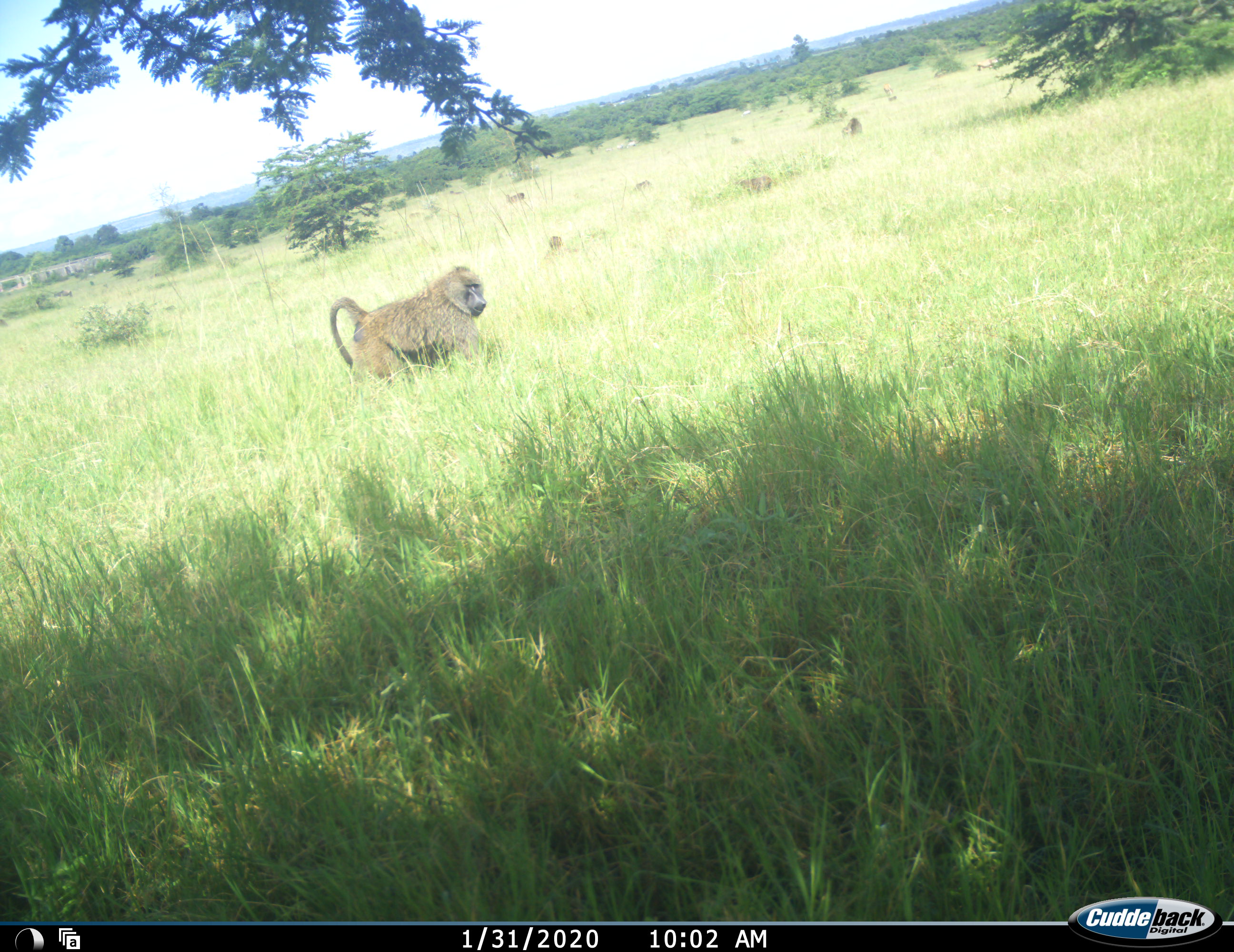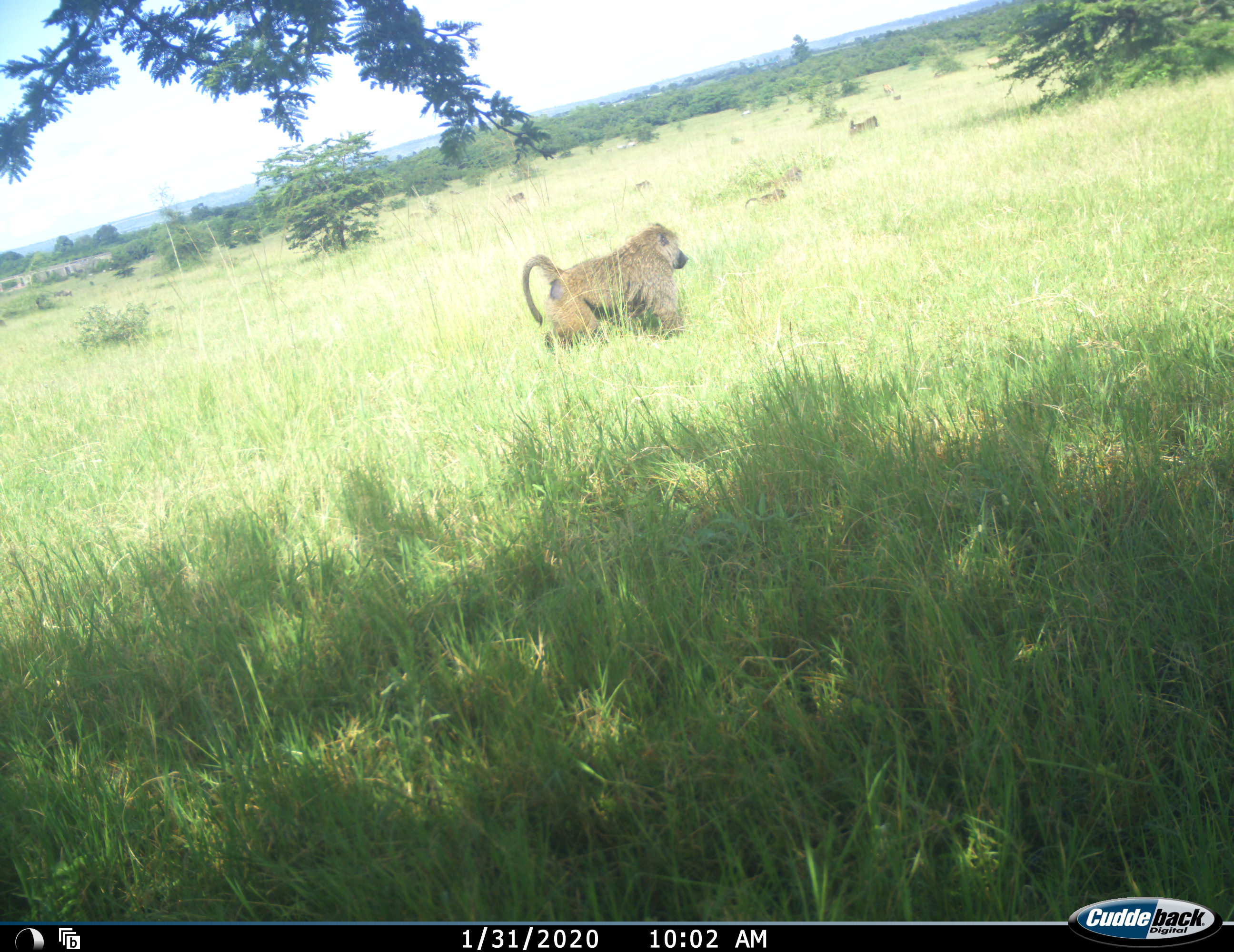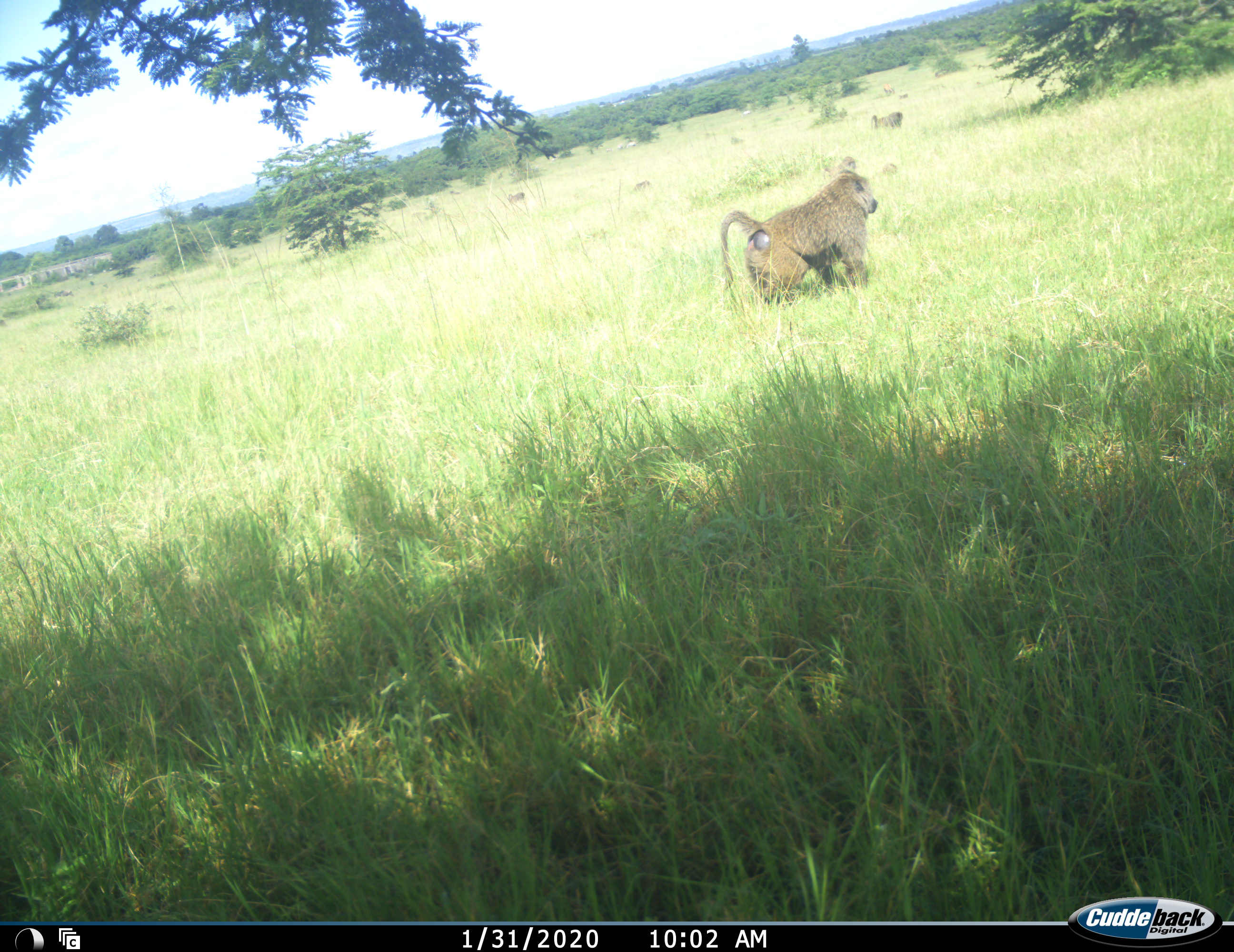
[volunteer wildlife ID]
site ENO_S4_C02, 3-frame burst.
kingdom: Animalia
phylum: Chordata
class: Mammalia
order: Primates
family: Cercopithecidae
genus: Papio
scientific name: Papio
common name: baboon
Baboon (Papio), count 4. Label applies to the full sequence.